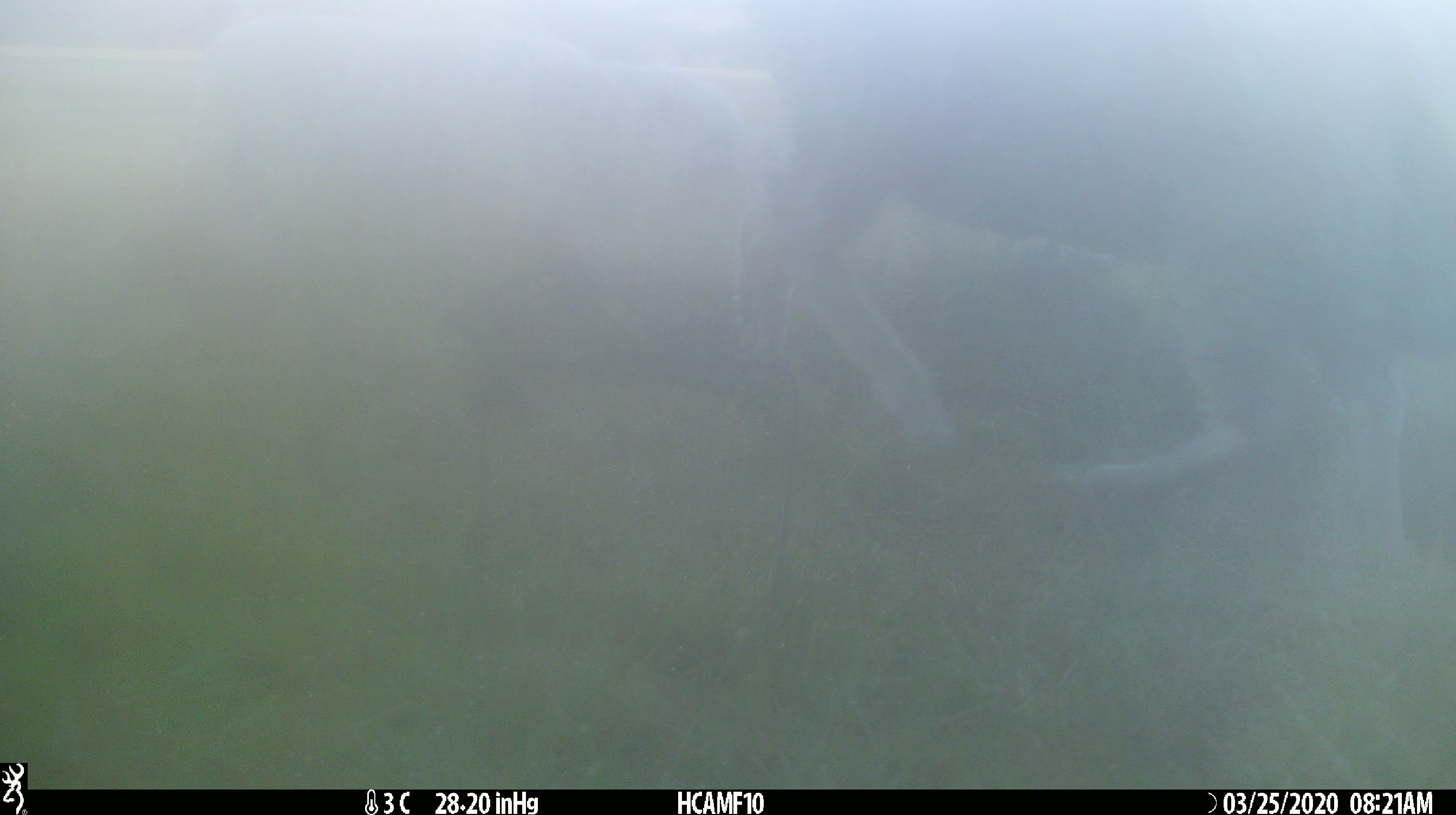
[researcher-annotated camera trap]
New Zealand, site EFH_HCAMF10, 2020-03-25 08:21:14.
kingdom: Animalia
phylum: Chordata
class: Mammalia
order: Artiodactyla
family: Bovidae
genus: Ovis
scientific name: Ovis aries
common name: domestic sheep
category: sheep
Sheep (domestic sheep) (Ovis aries).